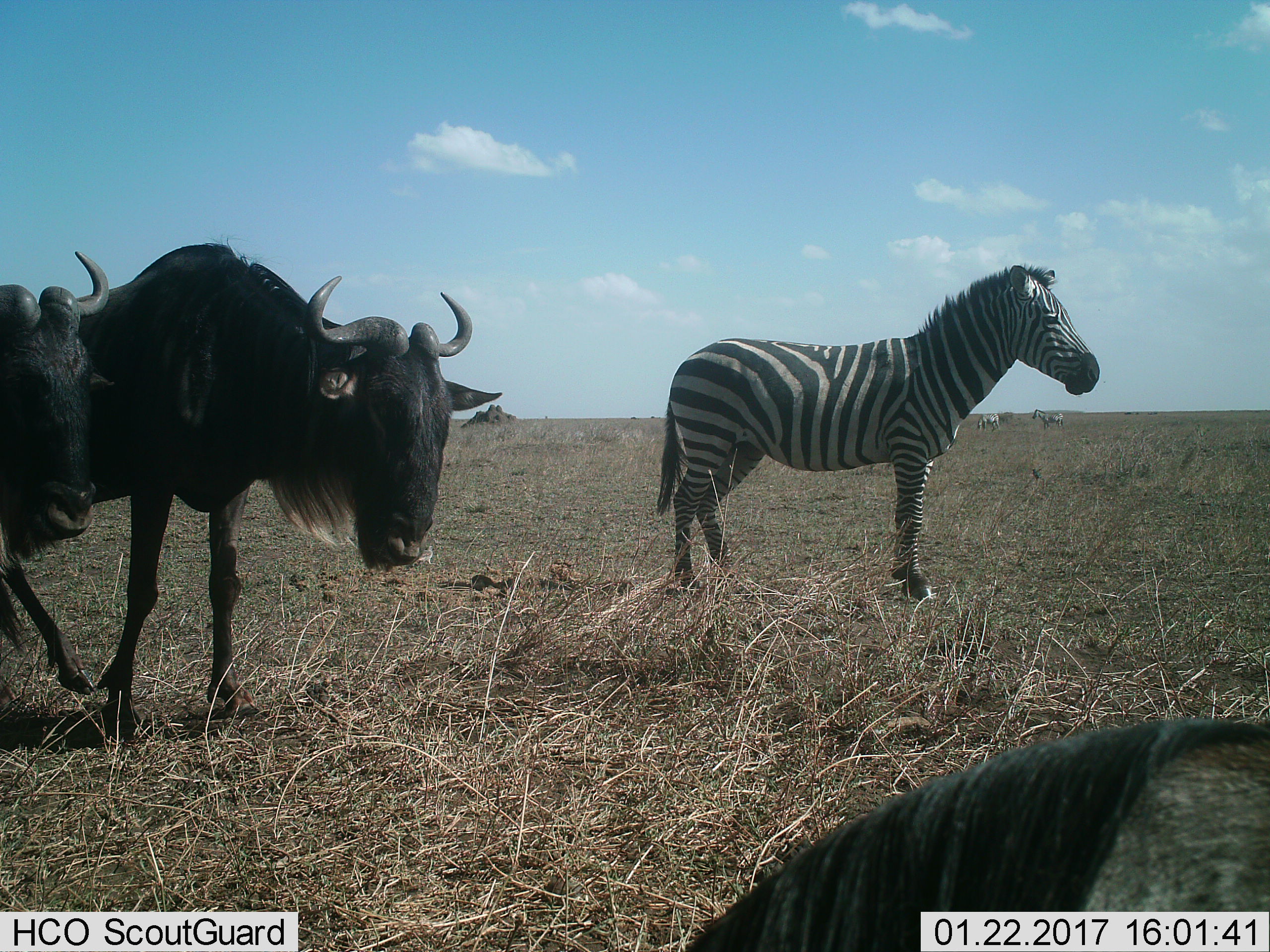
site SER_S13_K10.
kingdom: Animalia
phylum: Chordata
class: Mammalia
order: Artiodactyla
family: Bovidae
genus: Connochaetes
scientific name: Connochaetes taurinus taurinus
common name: blue wildebeest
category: wildebeestblue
Wildebeestblue (blue wildebeest) (Connochaetes taurinus taurinus), count 3. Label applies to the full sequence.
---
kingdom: Animalia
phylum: Chordata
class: Mammalia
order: Perissodactyla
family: Equidae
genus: Equus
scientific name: Equus quagga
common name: plains zebra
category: zebraplains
Zebraplains (plains zebra) (Equus quagga), count 3. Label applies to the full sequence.